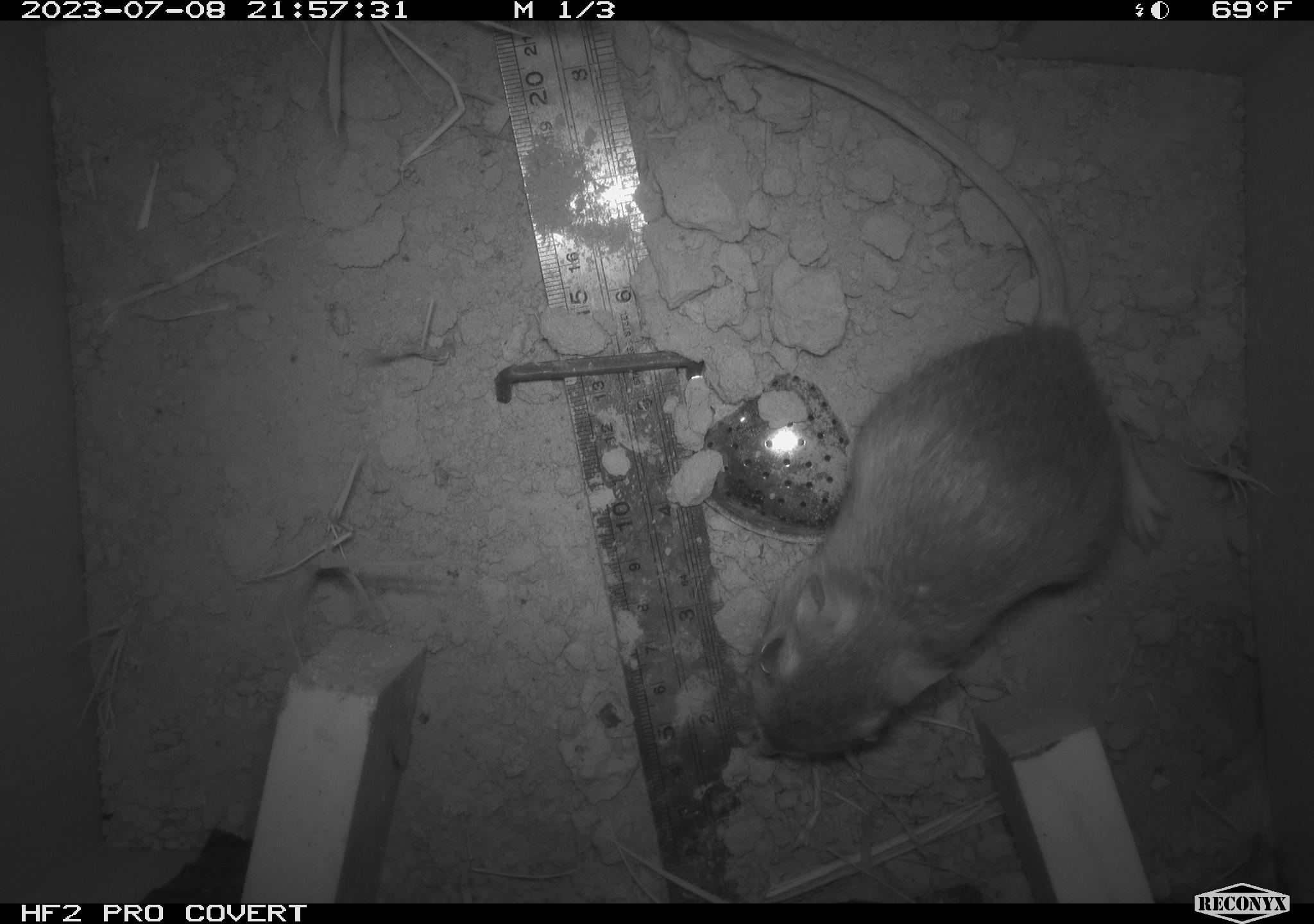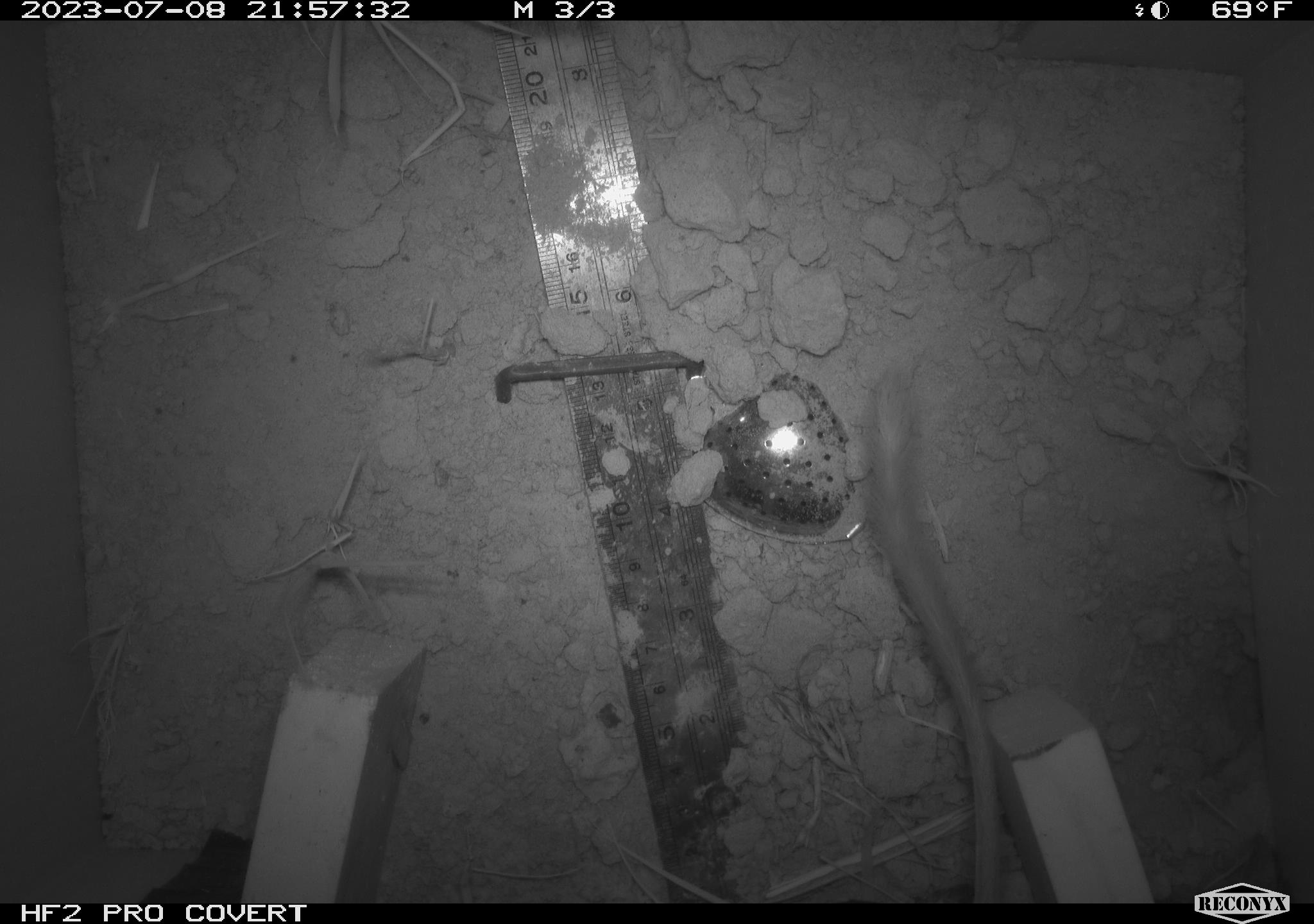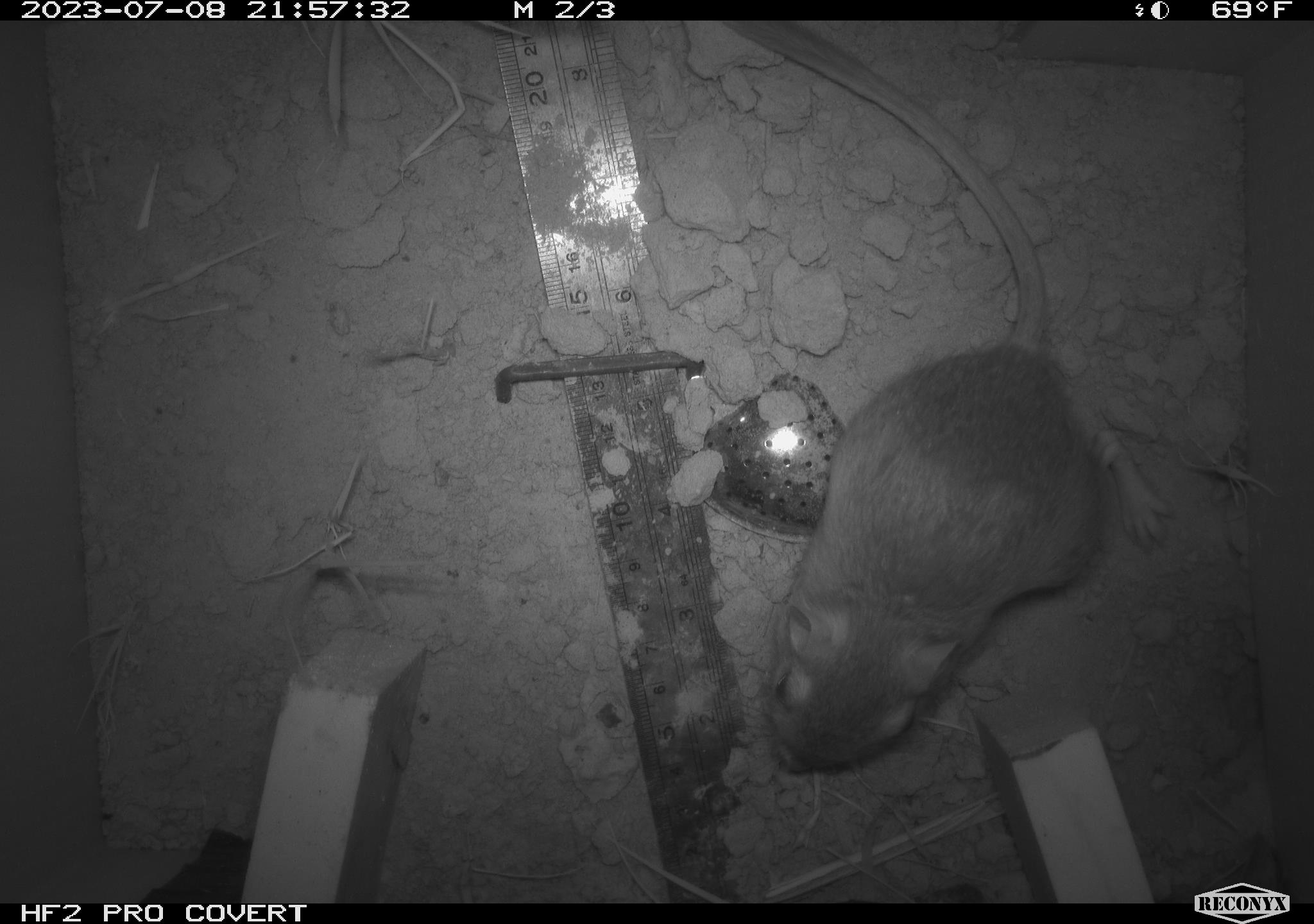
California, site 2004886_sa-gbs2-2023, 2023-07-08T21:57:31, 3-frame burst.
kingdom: Animalia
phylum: Chordata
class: Mammalia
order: Rodentia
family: Heteromyidae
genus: Dipodomys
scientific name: Dipodomys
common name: kangaroo rats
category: dipodomys species